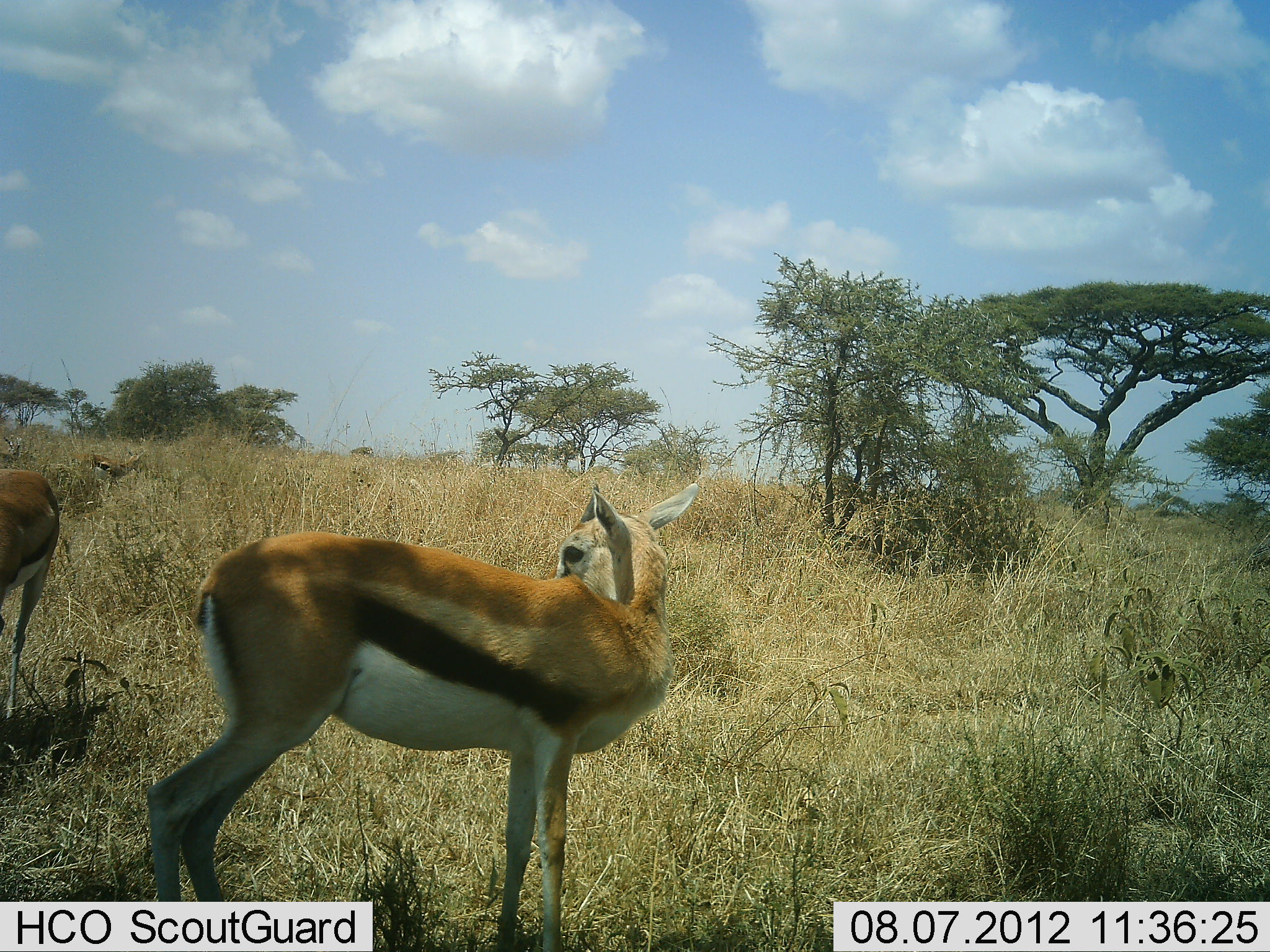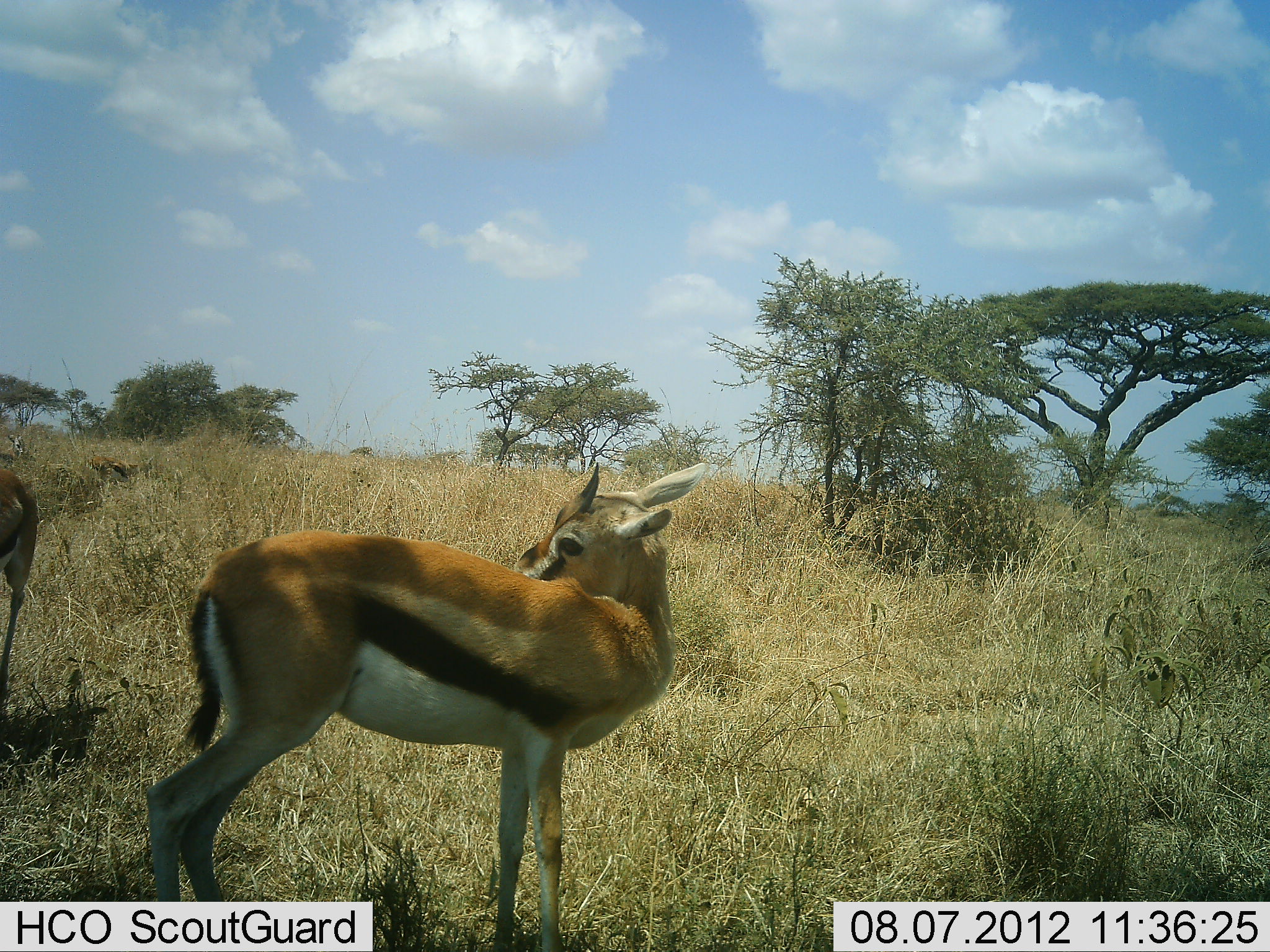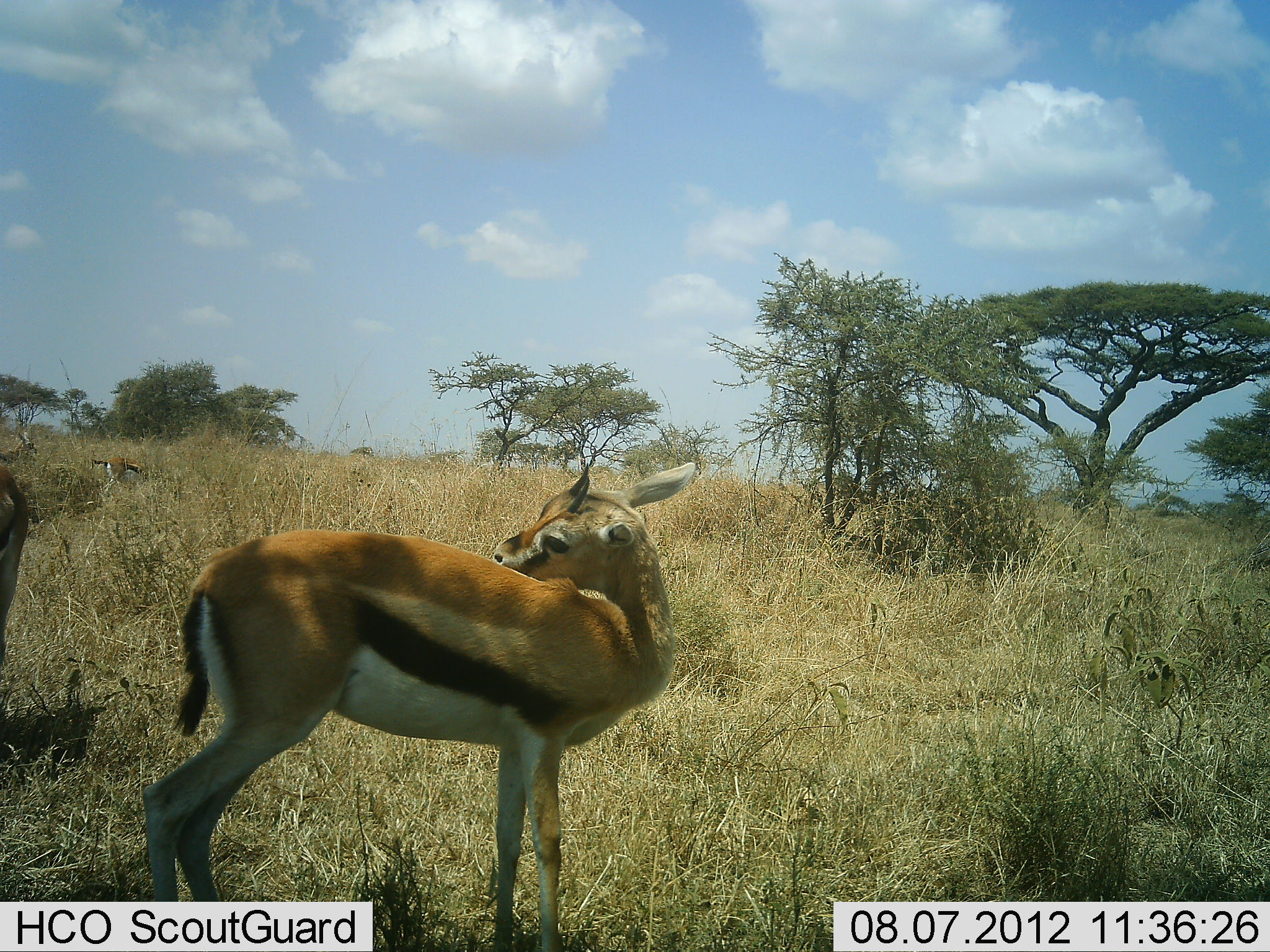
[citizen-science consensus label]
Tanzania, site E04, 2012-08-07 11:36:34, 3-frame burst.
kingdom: Animalia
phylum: Chordata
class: Mammalia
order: Artiodactyla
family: Bovidae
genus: Eudorcas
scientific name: Eudorcas thomsonii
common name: thomson's gazelle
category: gazellethomsons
Gazellethomsons (thomson's gazelle) (Eudorcas thomsonii), count 4. Behavior (volunteer vote fractions): standing 100%, resting 0%, moving 50%, interacting 0%. Young present (vote fraction): 20%. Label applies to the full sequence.